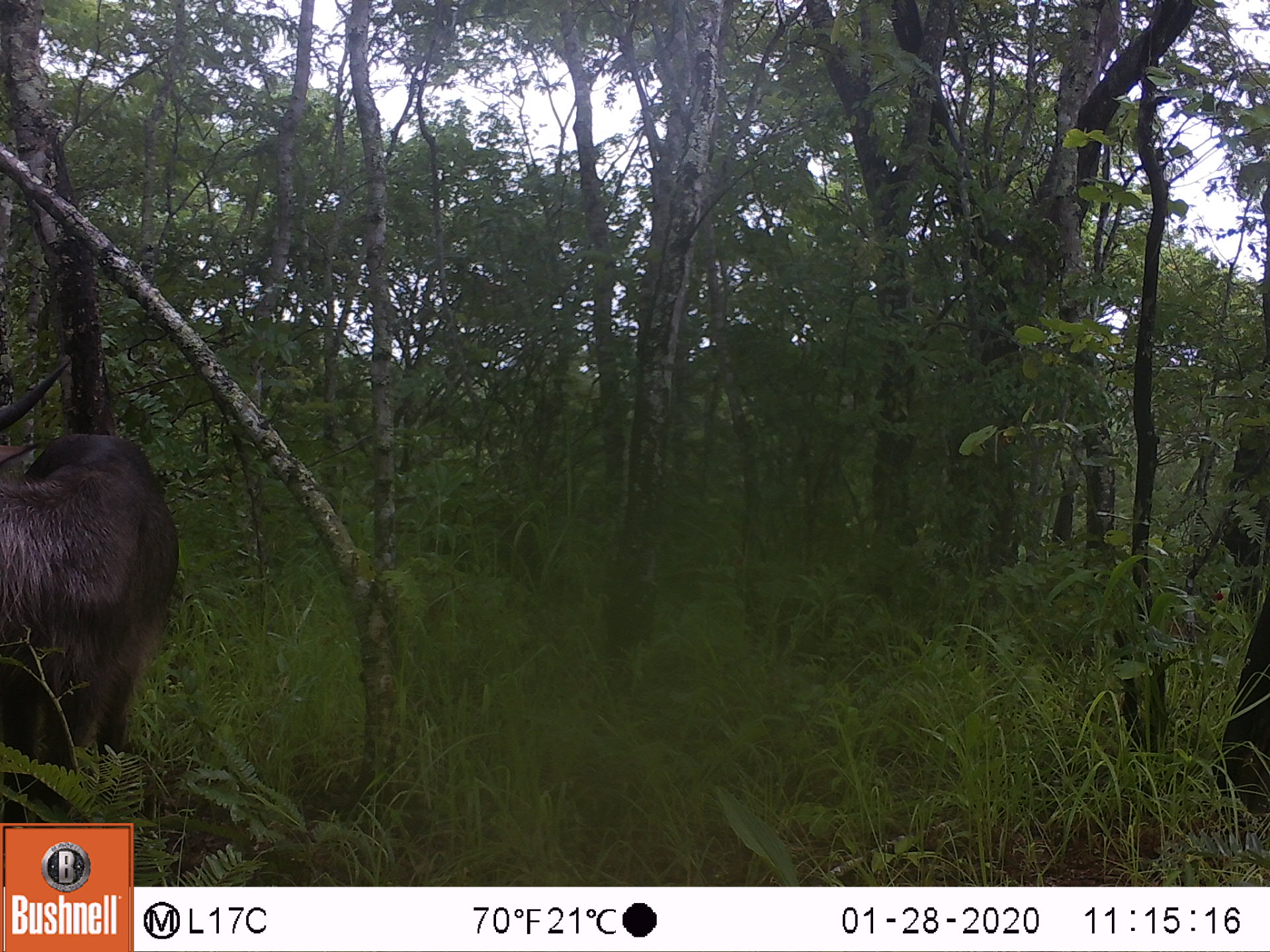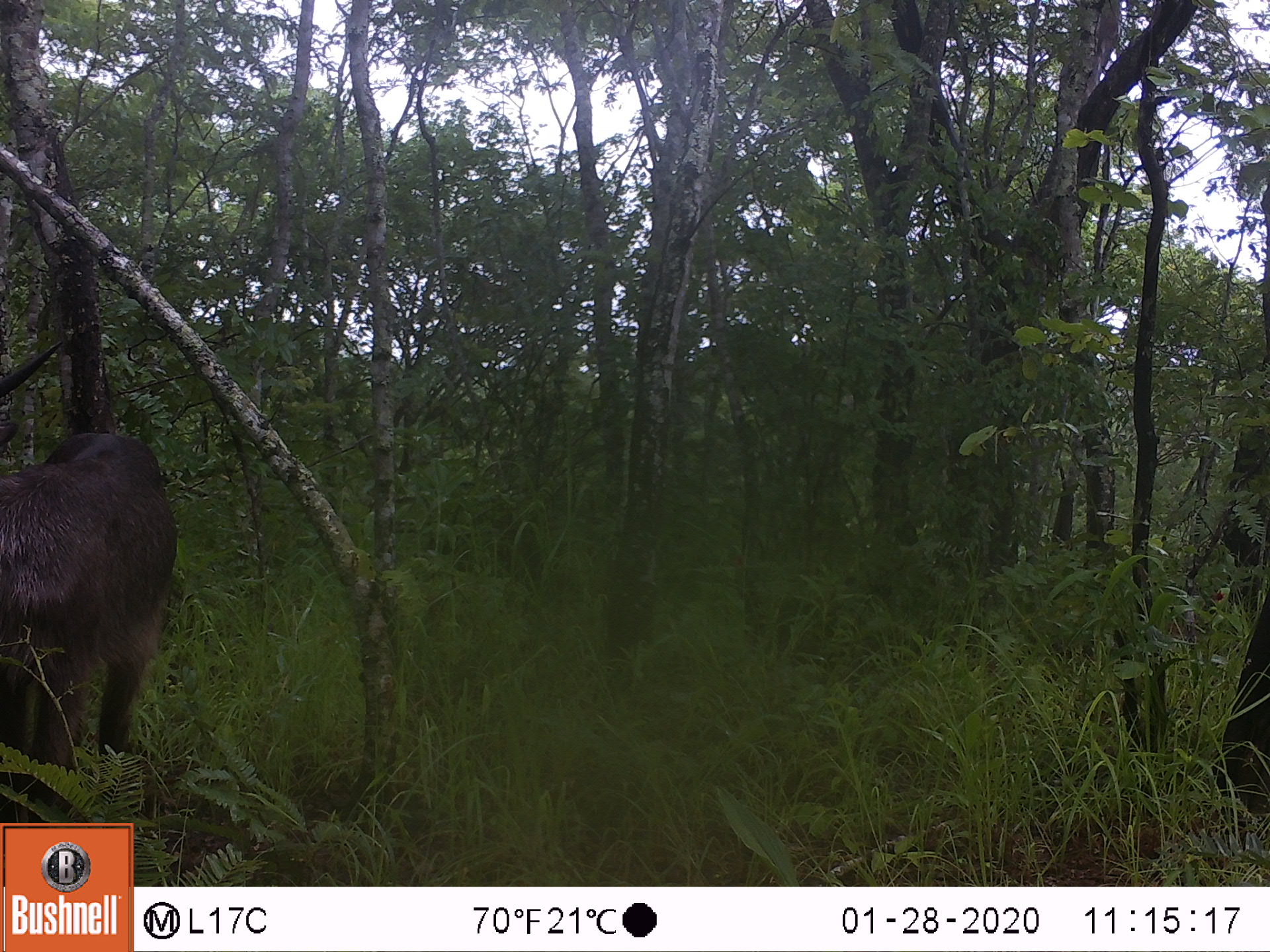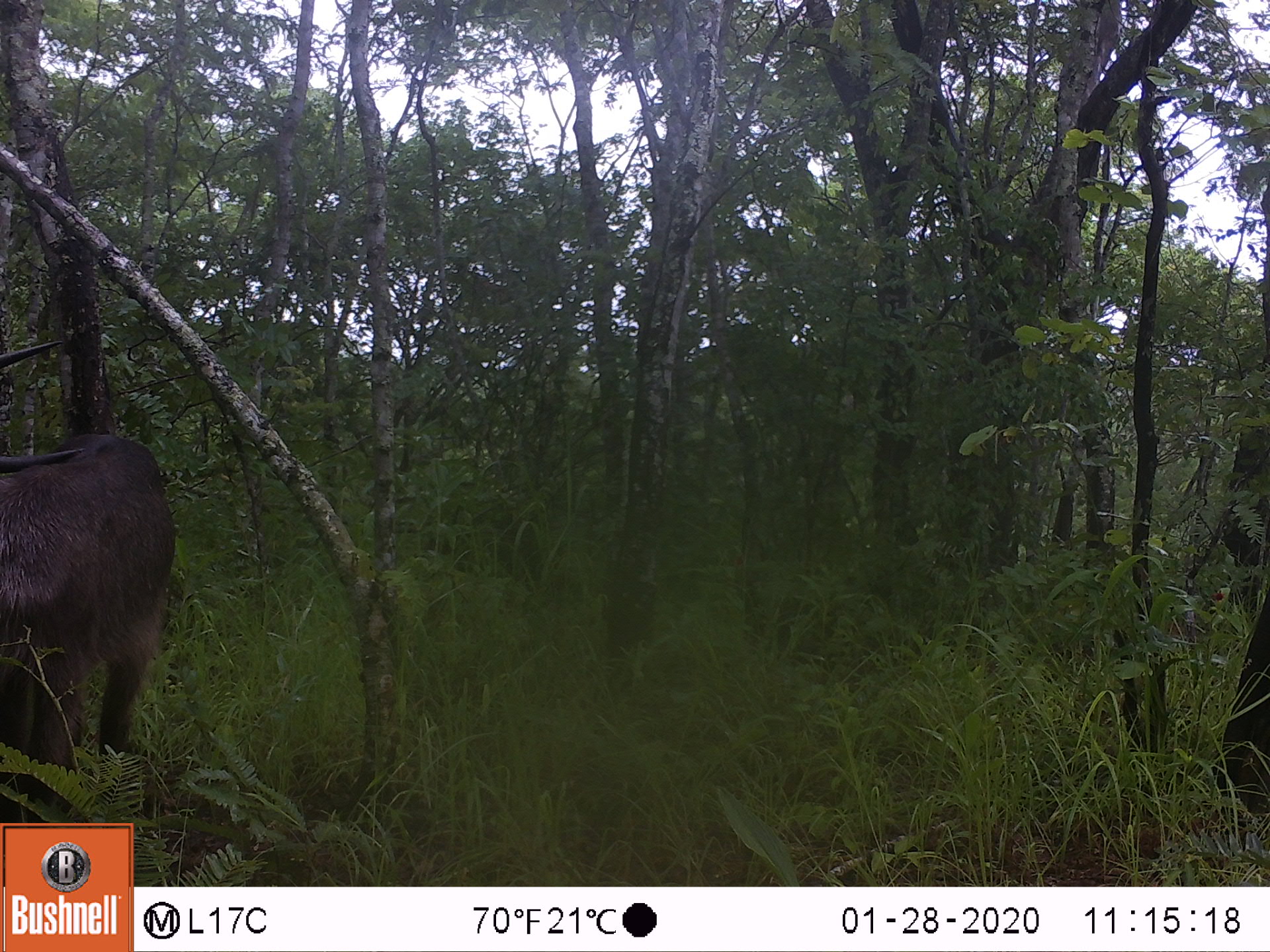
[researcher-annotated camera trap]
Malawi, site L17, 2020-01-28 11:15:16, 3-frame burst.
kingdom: Animalia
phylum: Chordata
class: Mammalia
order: Artiodactyla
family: Bovidae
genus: Kobus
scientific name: Kobus ellipsiprymnus ellipsiprymnus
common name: common waterbuck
Common waterbuck (Kobus ellipsiprymnus ellipsiprymnus), count 1.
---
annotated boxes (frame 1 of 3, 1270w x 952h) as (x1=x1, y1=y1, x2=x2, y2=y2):
common waterbuck: (x1=2, y1=367, x2=180, y2=818)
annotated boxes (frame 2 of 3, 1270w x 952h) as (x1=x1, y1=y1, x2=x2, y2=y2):
common waterbuck: (x1=5, y1=355, x2=177, y2=814)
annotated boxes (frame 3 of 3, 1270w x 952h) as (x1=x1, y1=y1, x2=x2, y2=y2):
common waterbuck: (x1=5, y1=346, x2=170, y2=819)